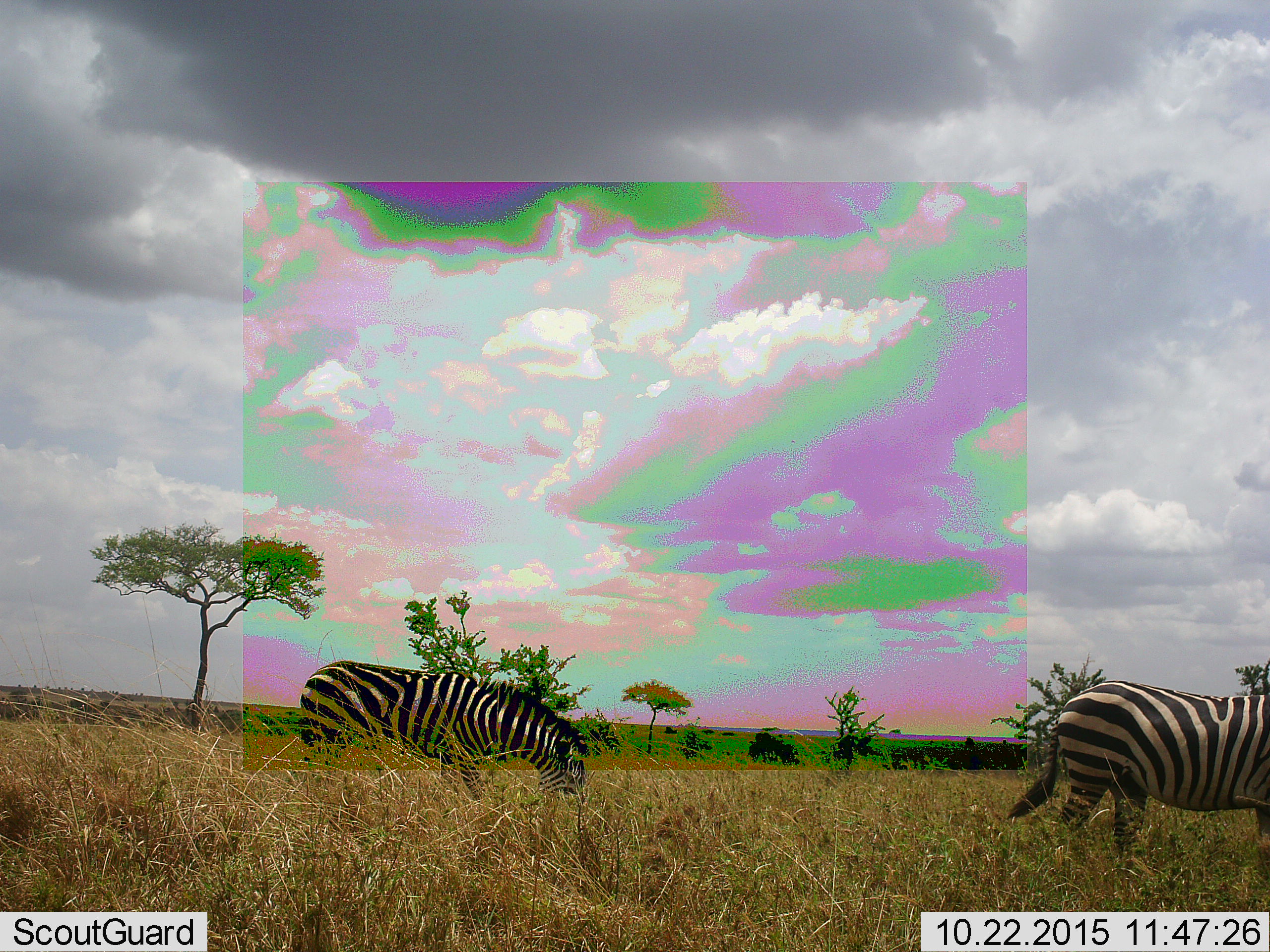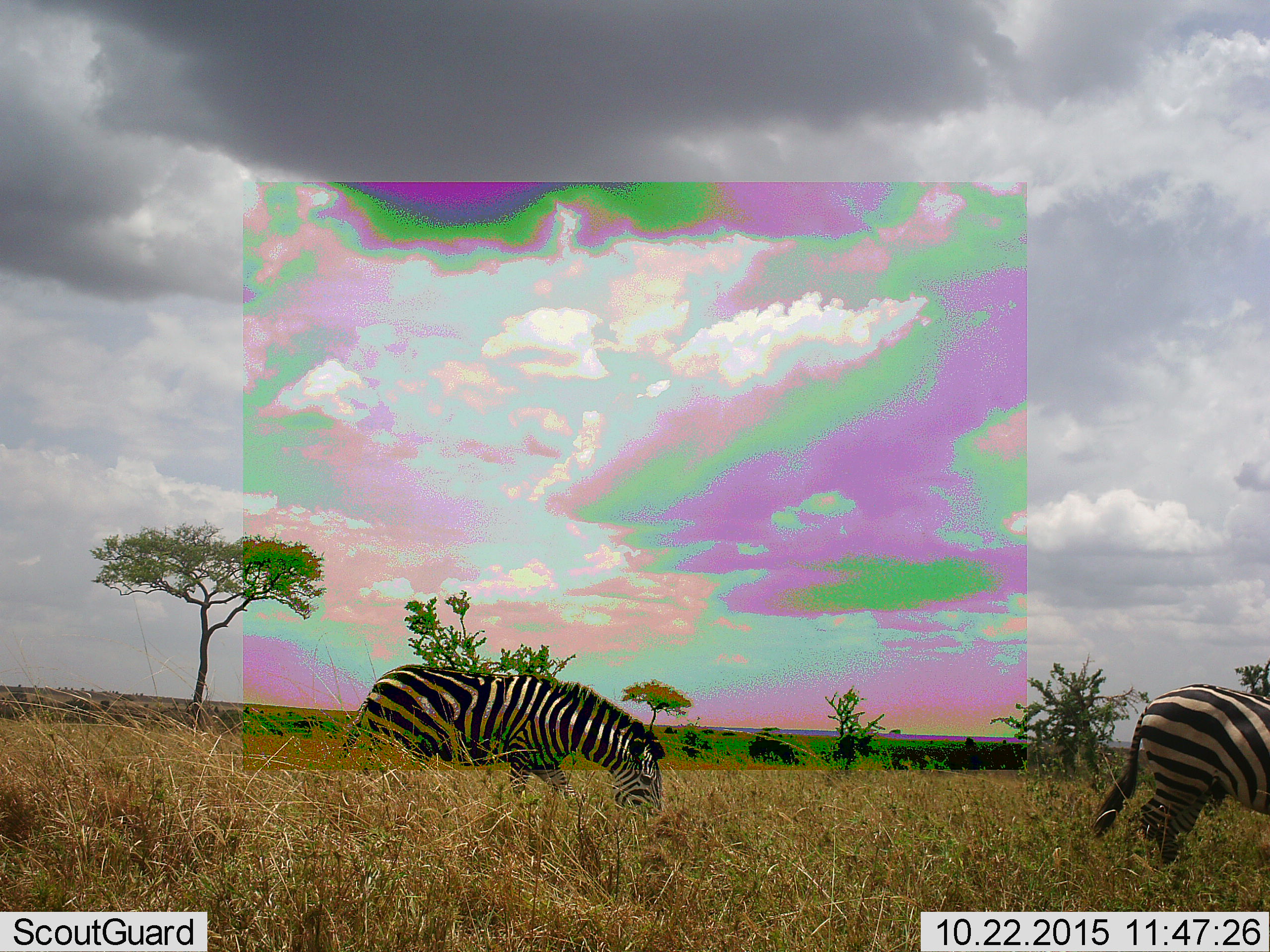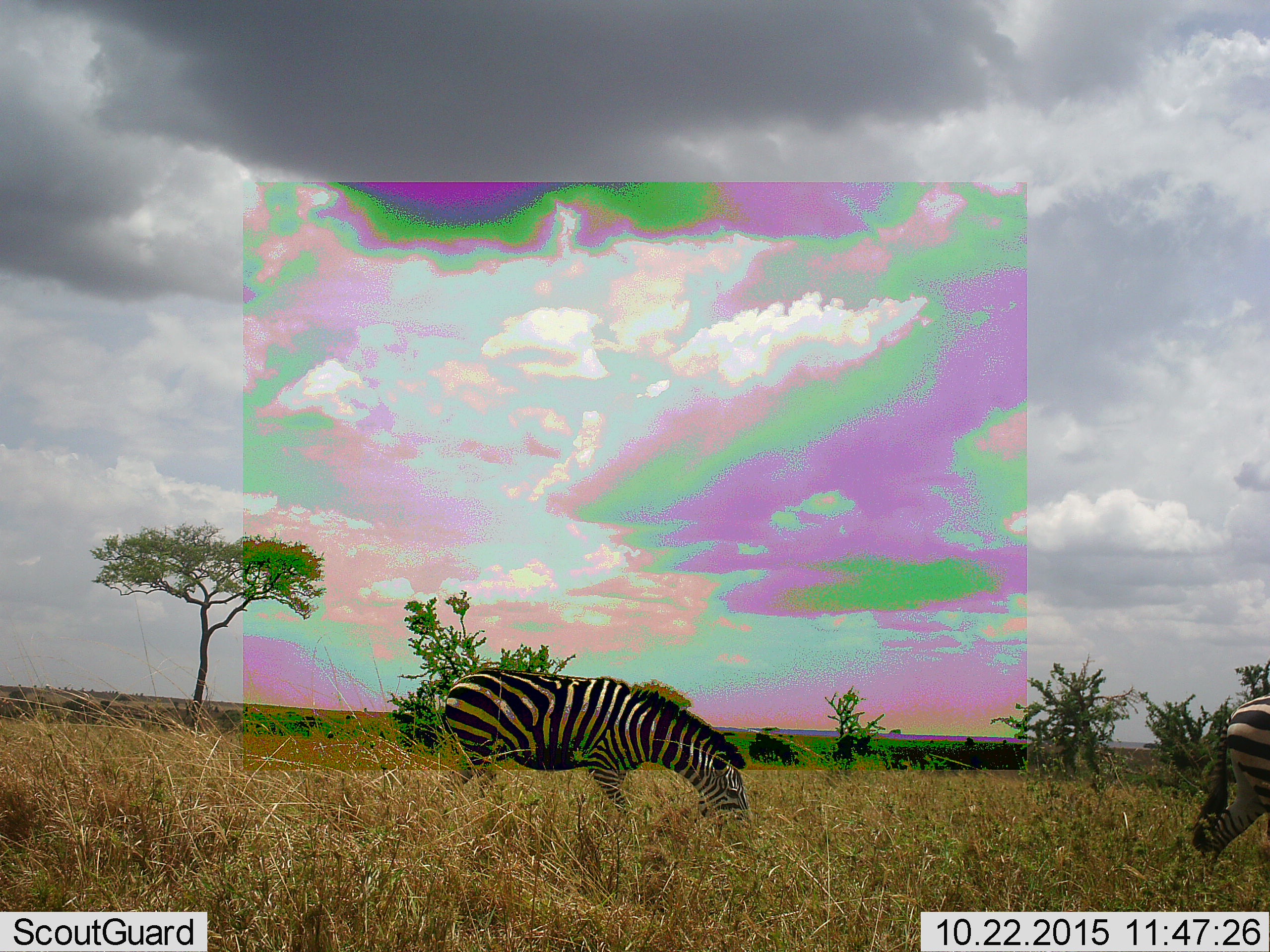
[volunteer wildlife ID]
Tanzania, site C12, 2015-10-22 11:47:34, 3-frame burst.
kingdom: Animalia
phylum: Chordata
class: Mammalia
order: Perissodactyla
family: Equidae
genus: Equus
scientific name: Equus quagga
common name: plains zebra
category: zebra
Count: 2.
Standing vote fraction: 14%.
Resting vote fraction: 7%.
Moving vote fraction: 79%.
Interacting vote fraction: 0%.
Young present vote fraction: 7%.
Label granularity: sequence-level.